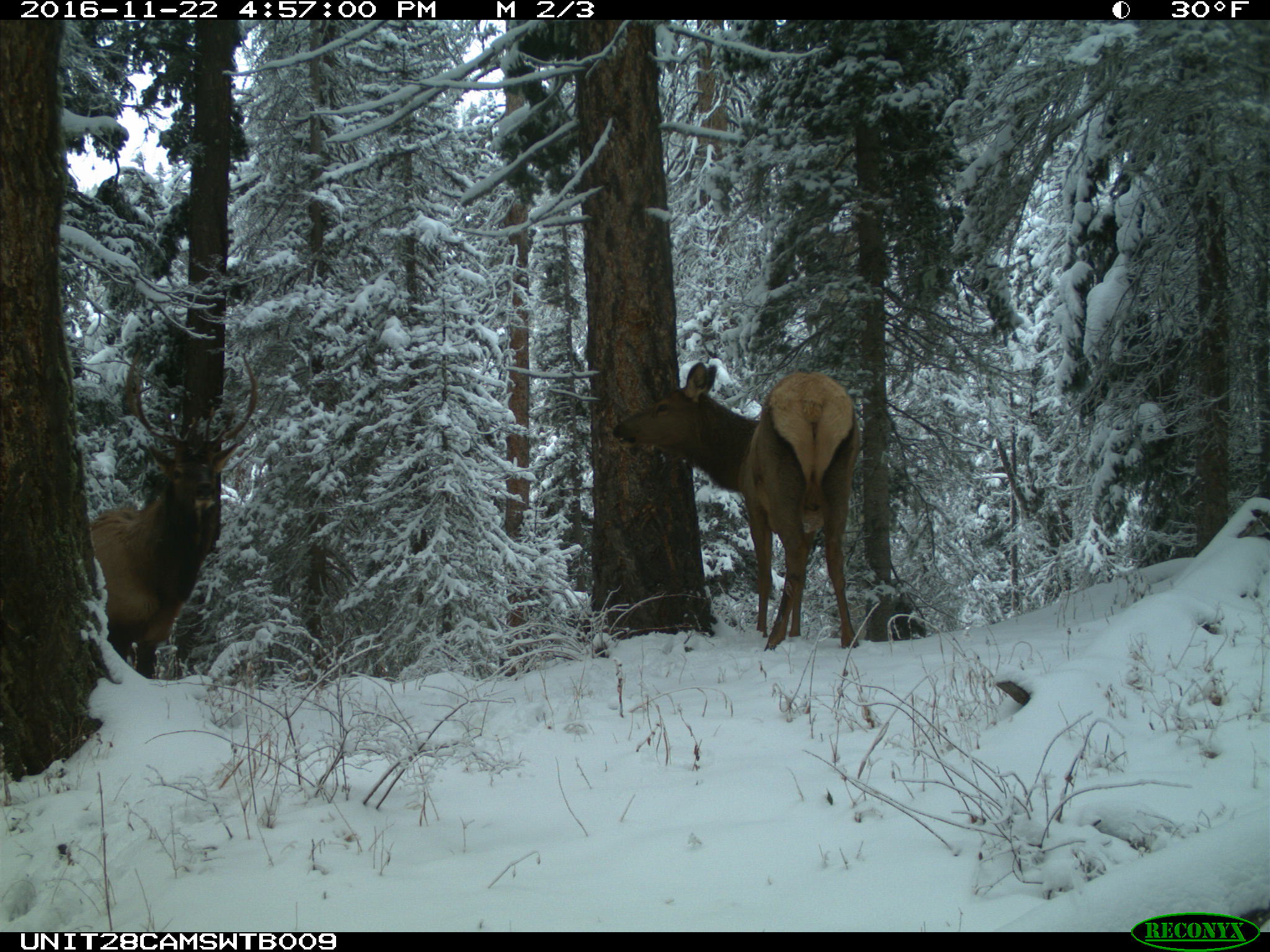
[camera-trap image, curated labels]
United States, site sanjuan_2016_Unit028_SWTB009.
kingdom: Animalia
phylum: Chordata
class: Mammalia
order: Artiodactyla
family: Cervidae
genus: Cervus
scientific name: Cervus elaphus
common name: red deer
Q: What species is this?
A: Cervus elaphus (red deer).